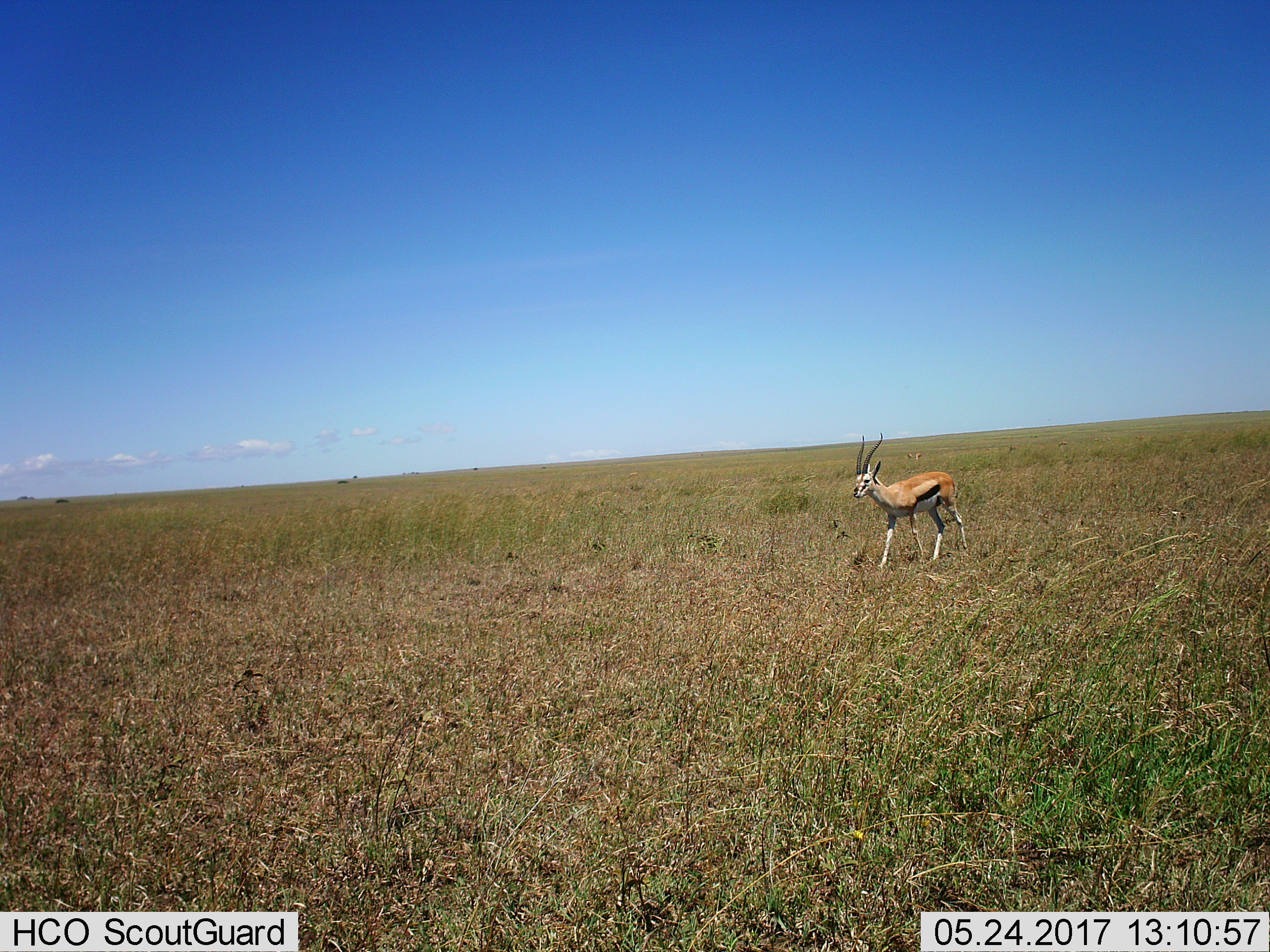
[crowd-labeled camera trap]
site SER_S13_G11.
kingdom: Animalia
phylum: Chordata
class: Mammalia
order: Artiodactyla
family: Bovidae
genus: Eudorcas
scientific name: Eudorcas thomsonii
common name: thomson's gazelle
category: gazellethomsons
Gazellethomsons (thomson's gazelle) (Eudorcas thomsonii), count 1. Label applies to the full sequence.